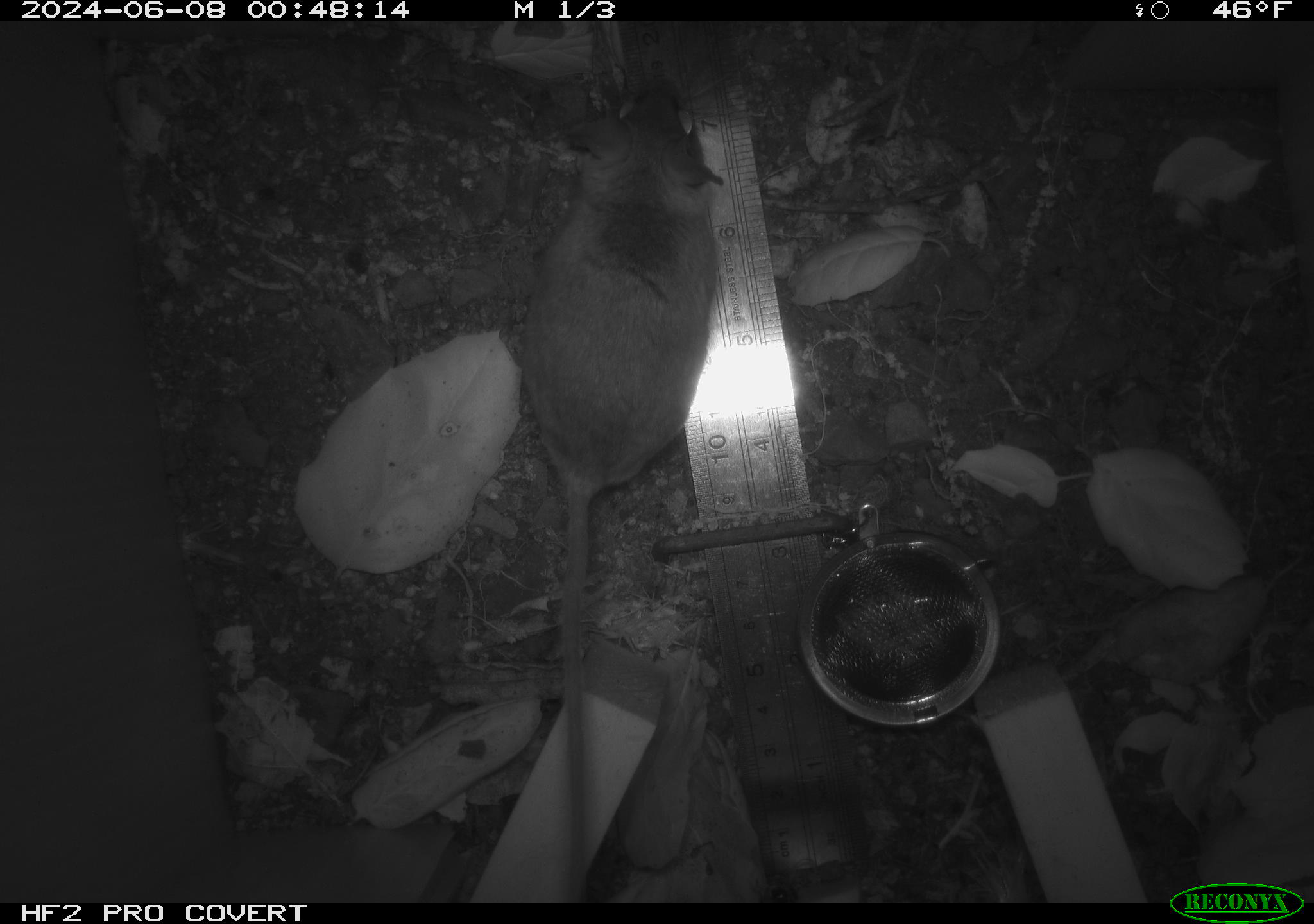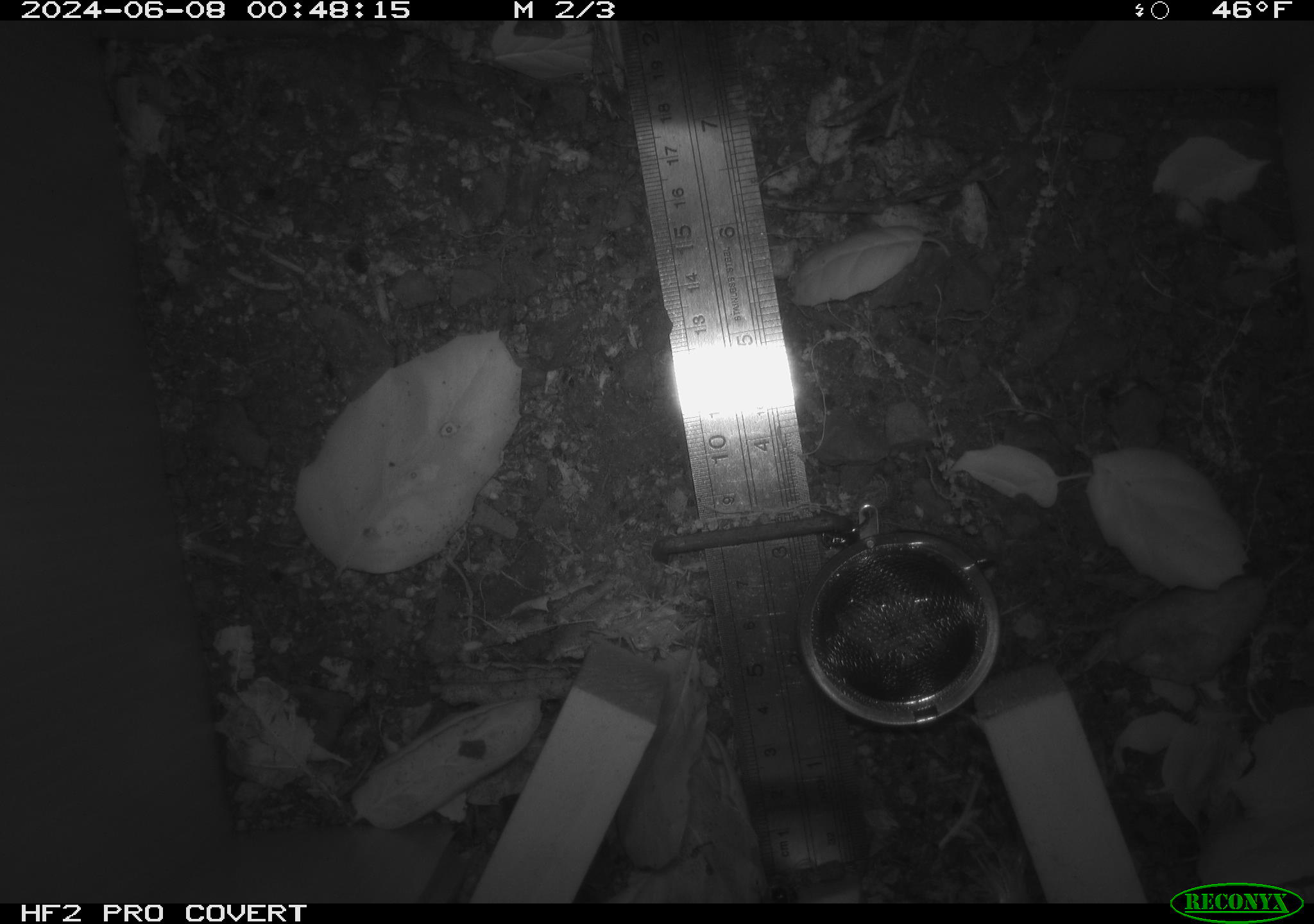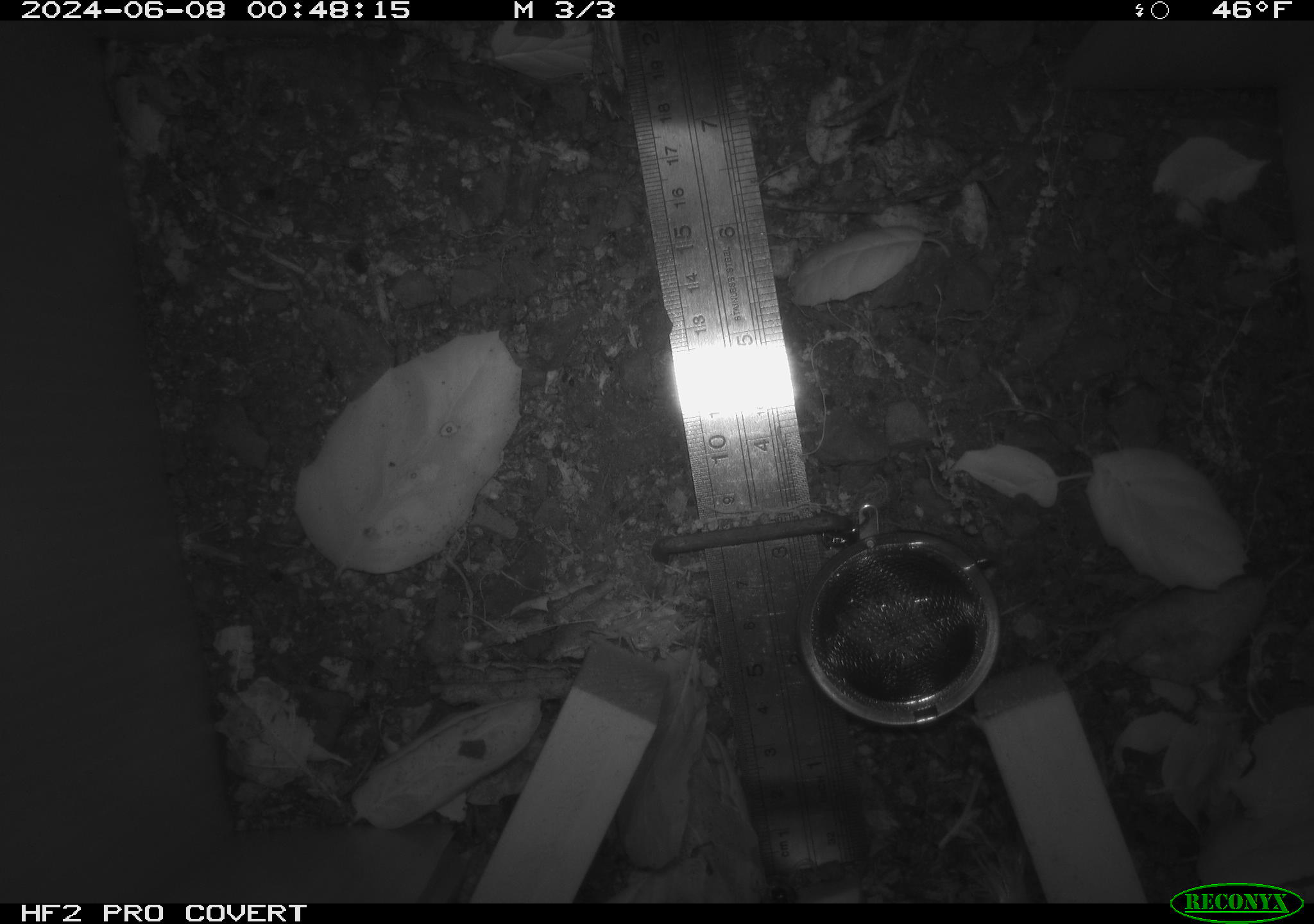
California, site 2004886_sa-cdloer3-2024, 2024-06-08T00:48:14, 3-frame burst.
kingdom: Animalia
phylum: Chordata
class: Mammalia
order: Rodentia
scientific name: Rodentia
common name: rodent